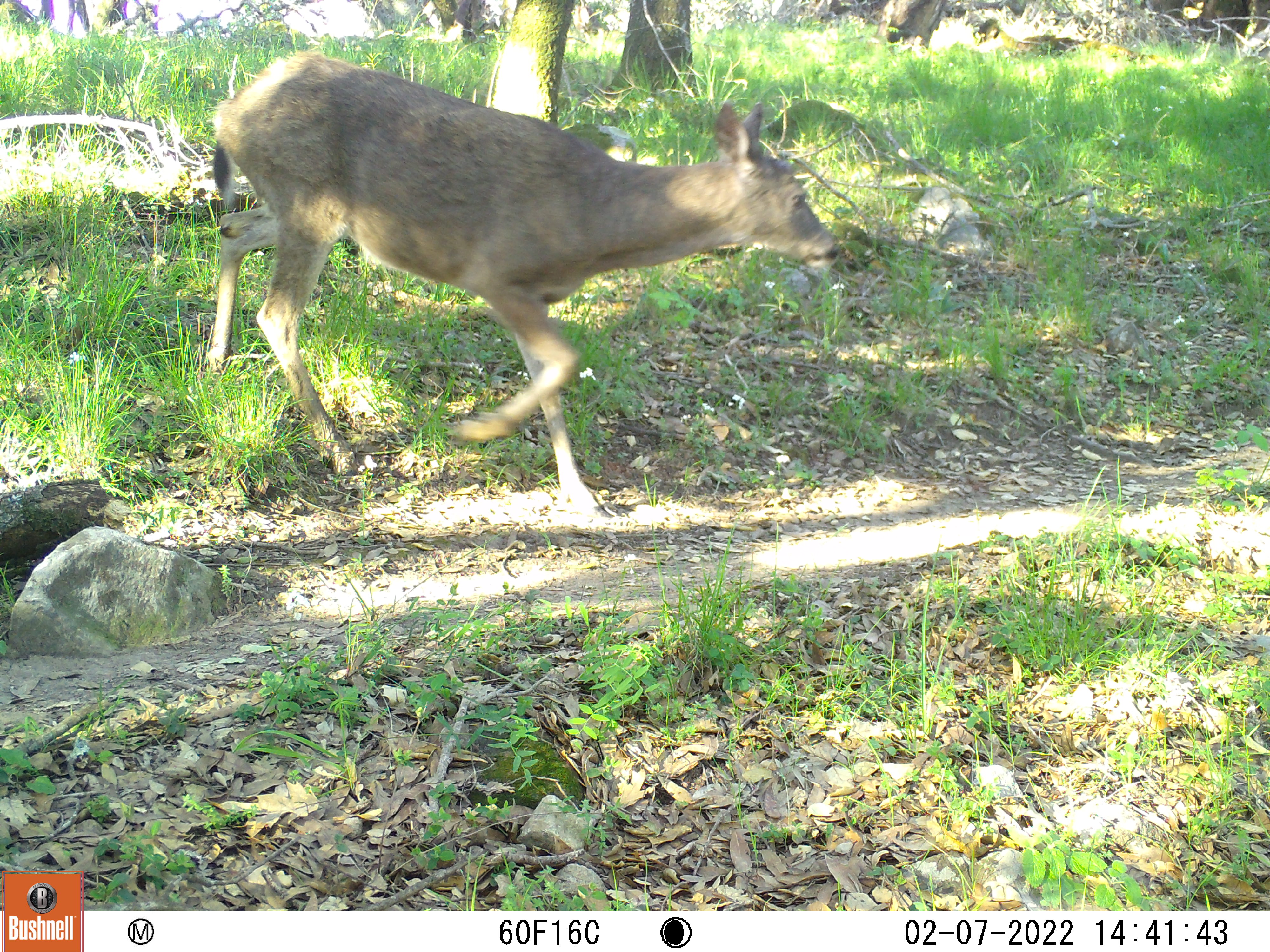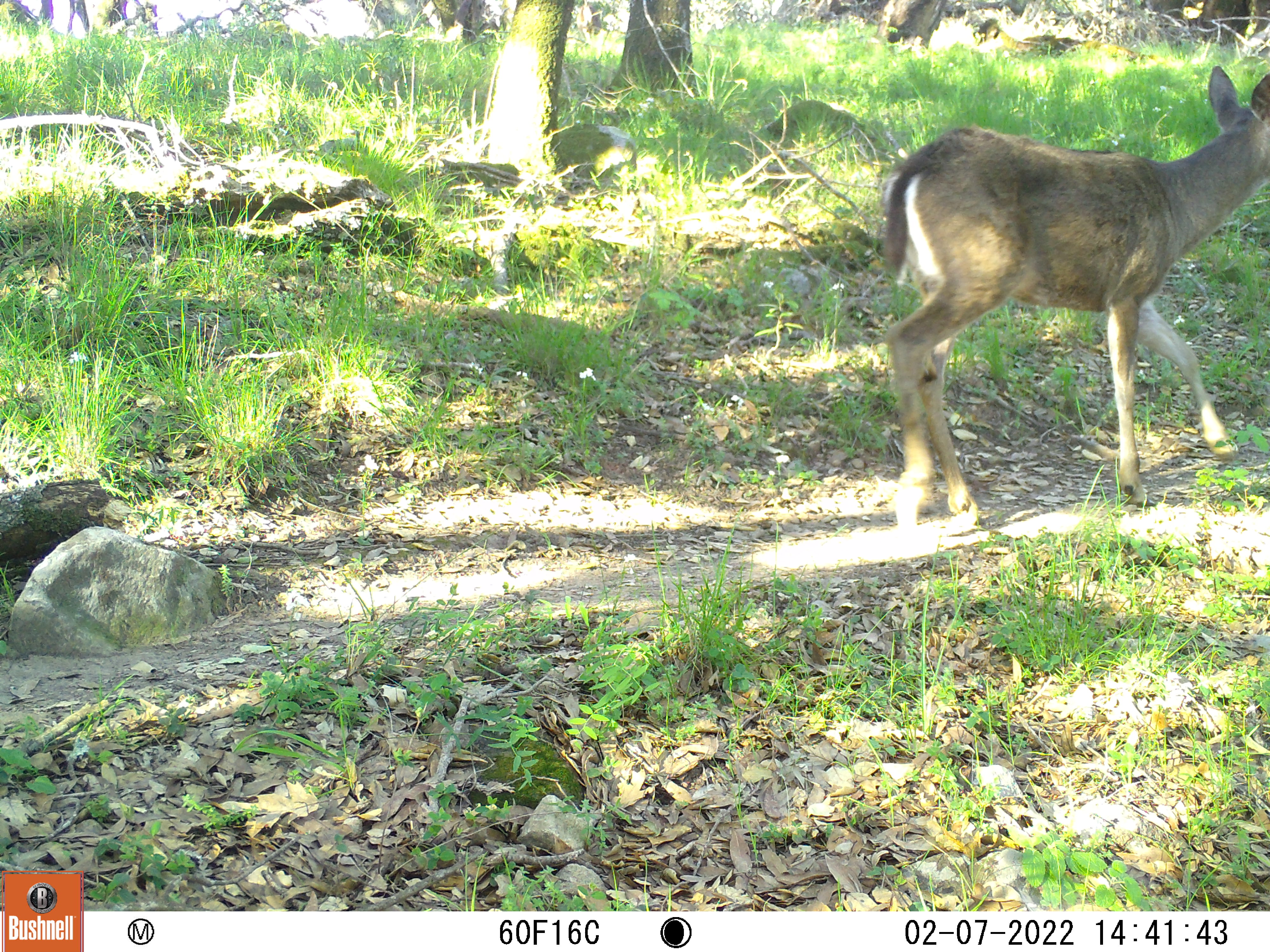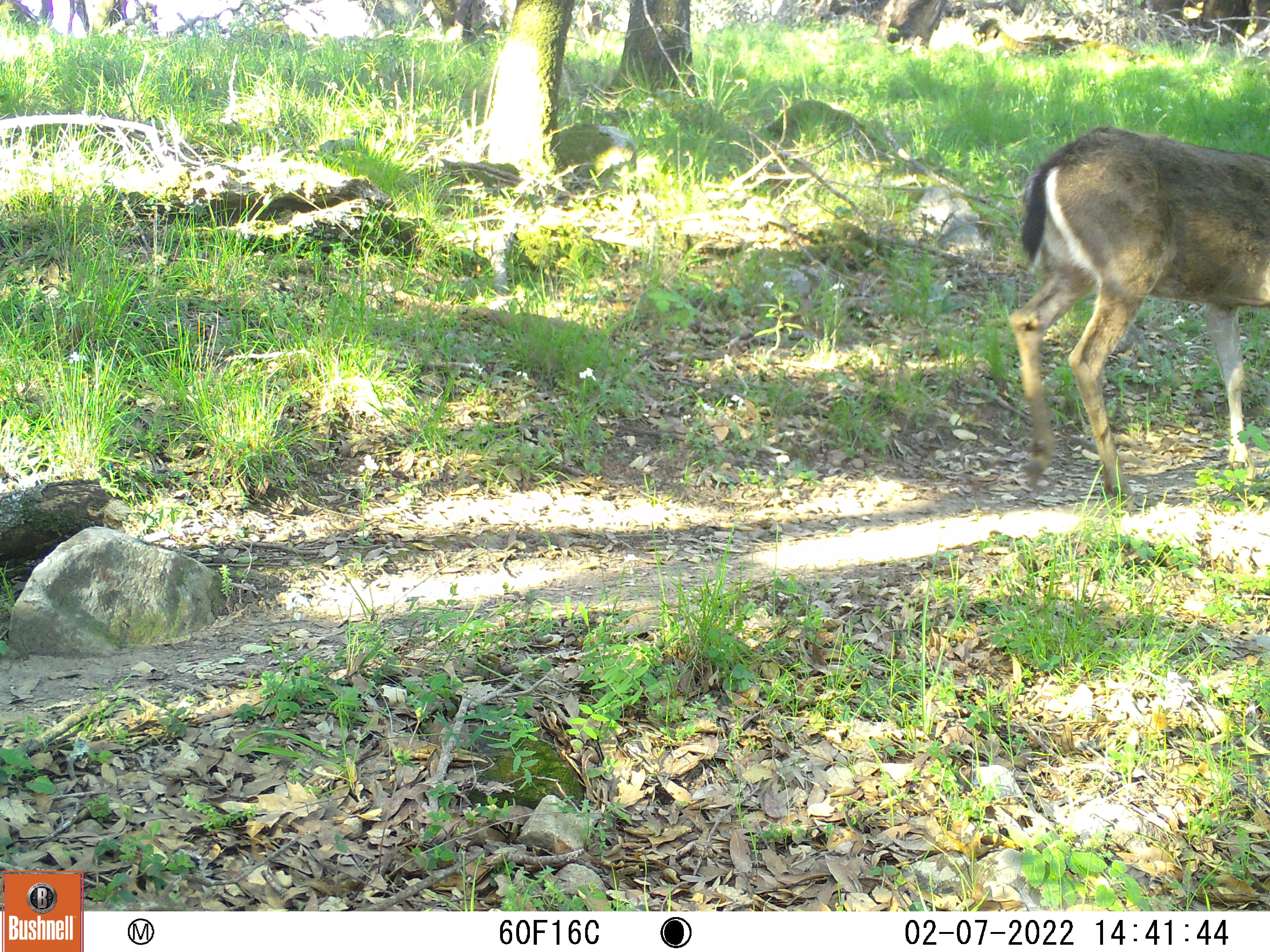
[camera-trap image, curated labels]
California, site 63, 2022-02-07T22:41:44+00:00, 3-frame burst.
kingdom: Animalia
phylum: Chordata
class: Mammalia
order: Artiodactyla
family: Cervidae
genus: Odocoileus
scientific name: Odocoileus hemionus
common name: mule deer